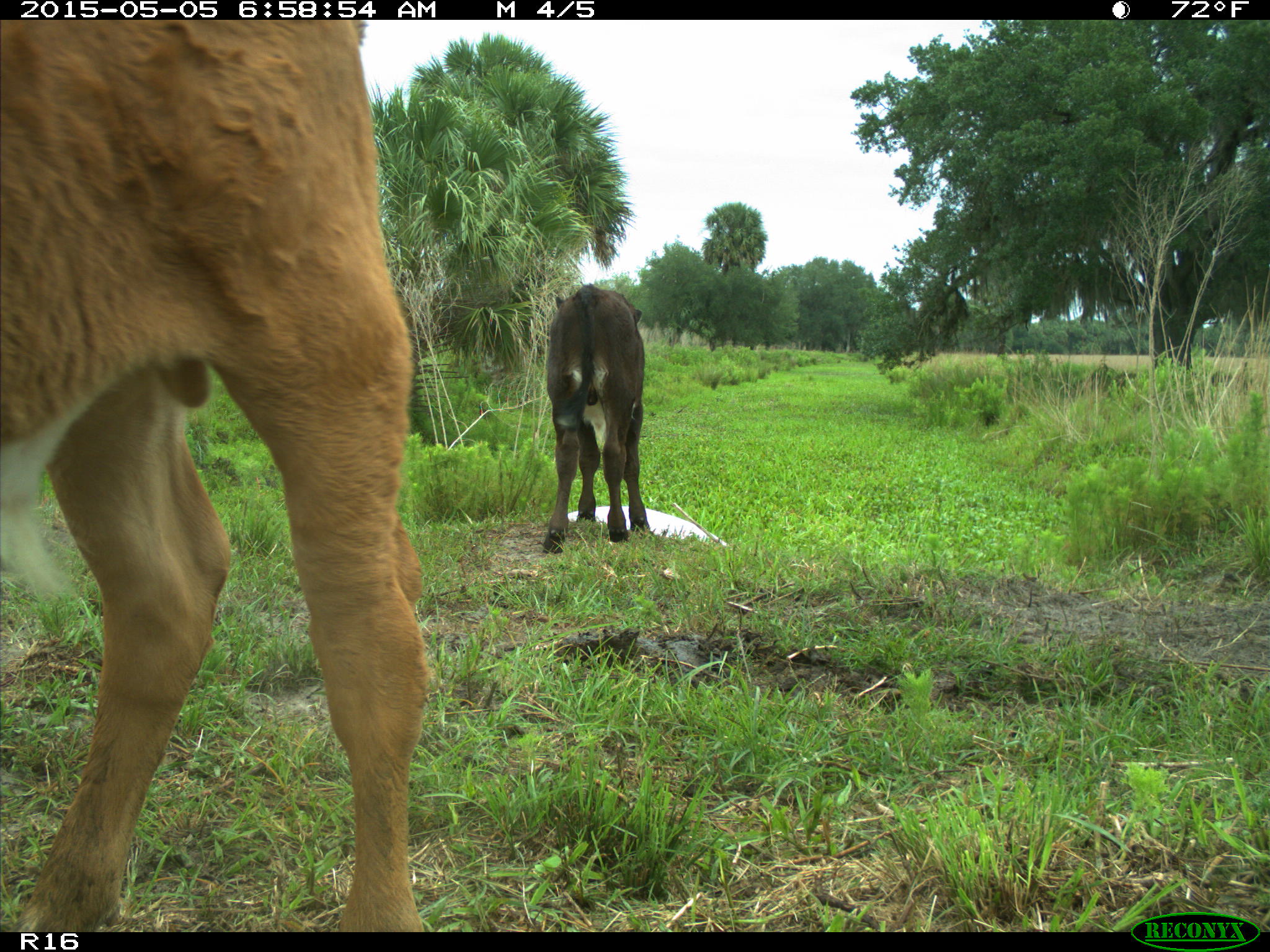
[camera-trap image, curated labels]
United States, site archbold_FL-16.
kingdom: Animalia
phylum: Chordata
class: Mammalia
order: Artiodactyla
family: Bovidae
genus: Bos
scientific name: Bos taurus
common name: domestic cow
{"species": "Bos taurus (domestic cow)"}